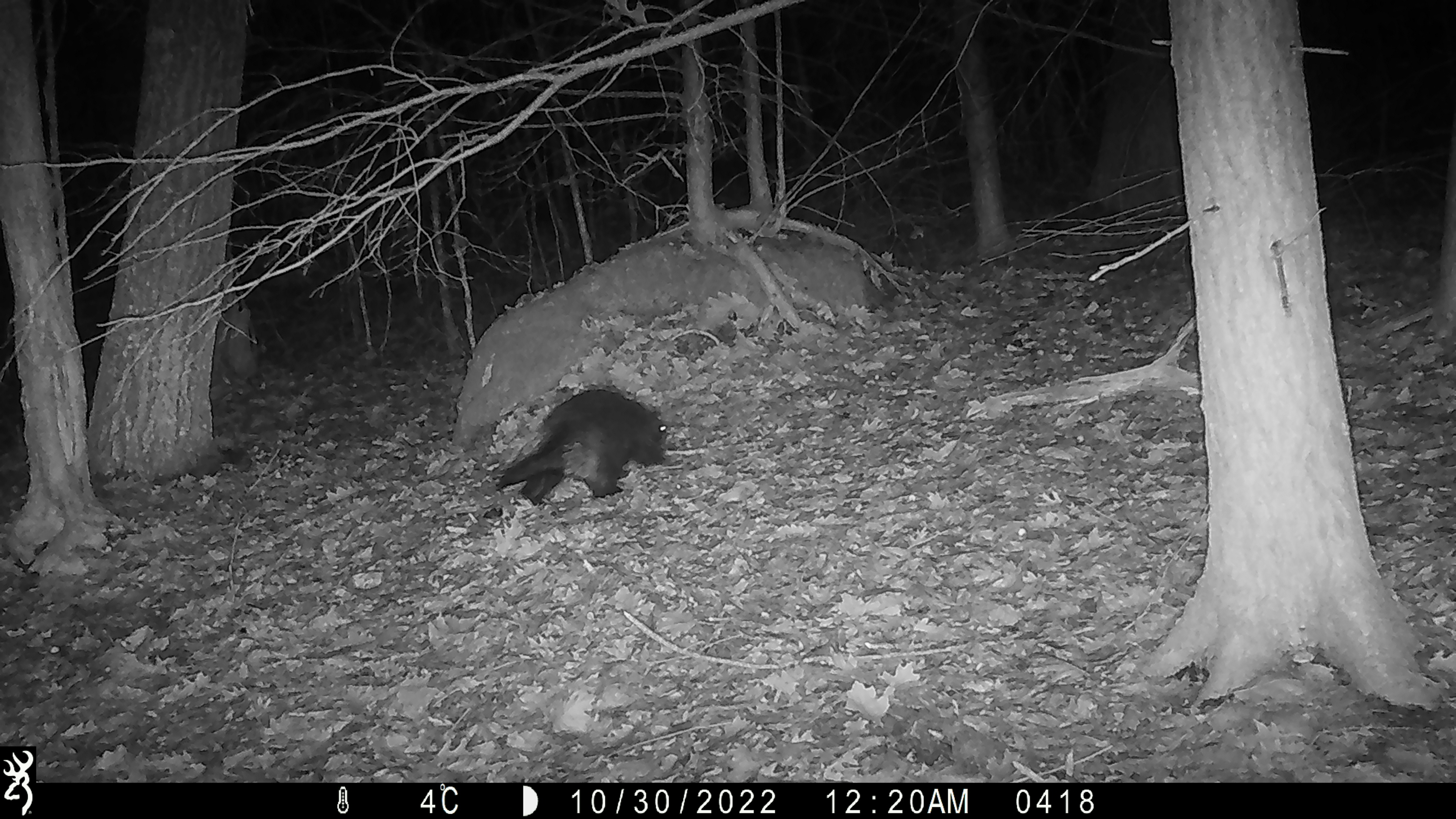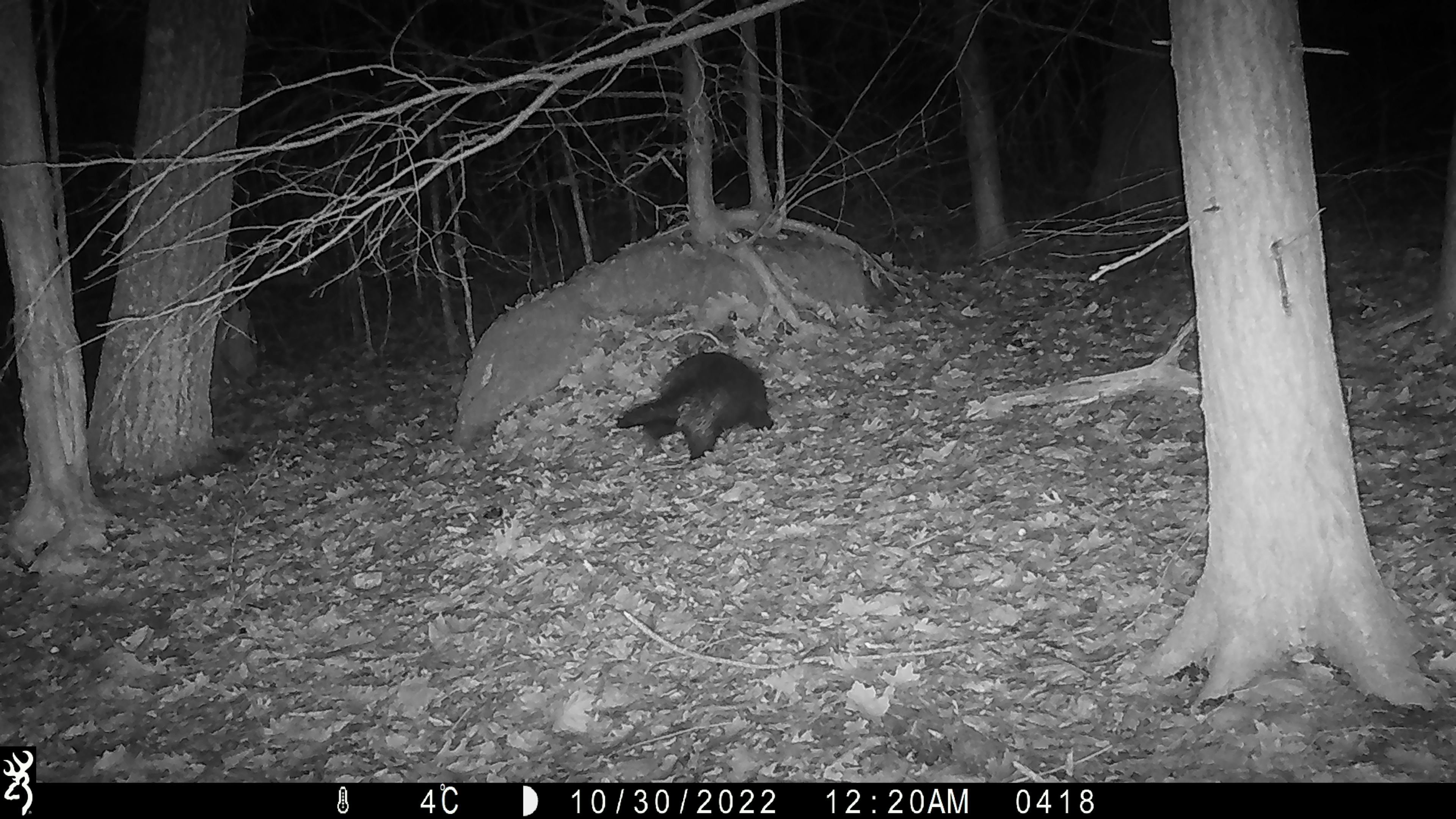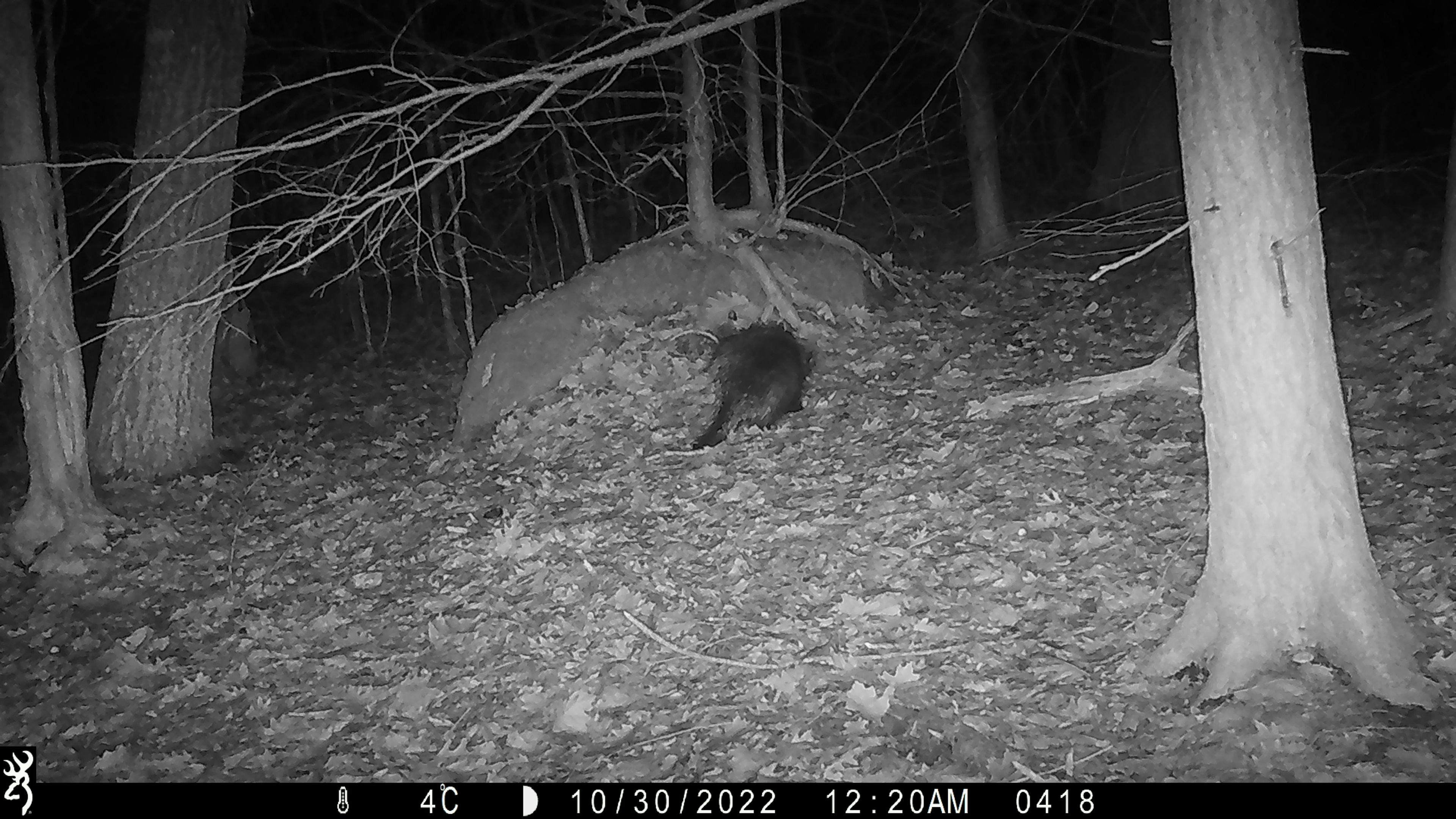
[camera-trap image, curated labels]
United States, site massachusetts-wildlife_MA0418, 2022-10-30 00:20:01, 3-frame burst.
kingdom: Animalia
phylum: Chordata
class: Mammalia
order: Rodentia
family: Erethizontidae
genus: Erethizon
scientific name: Erethizon dorsatum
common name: porcupine